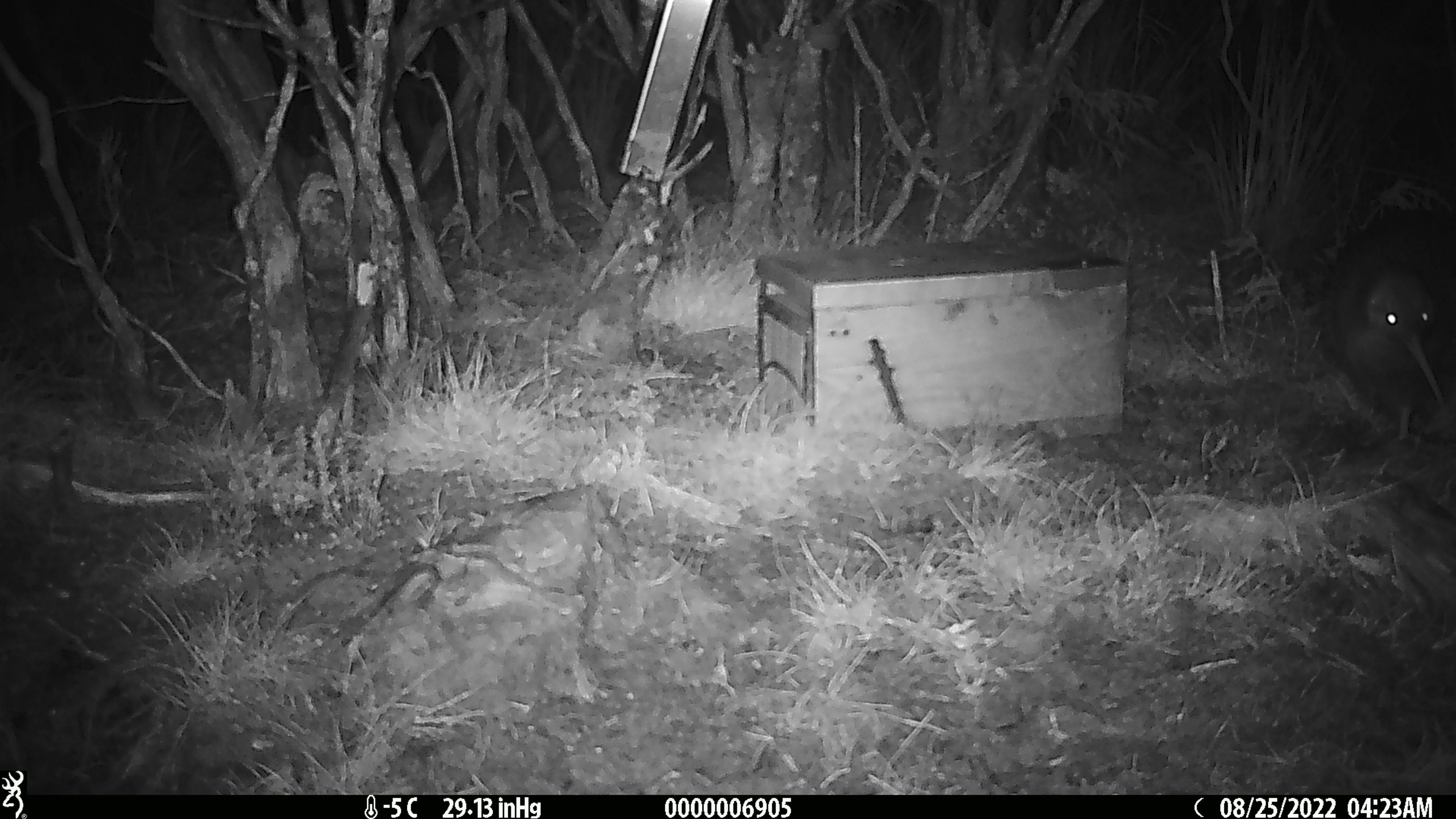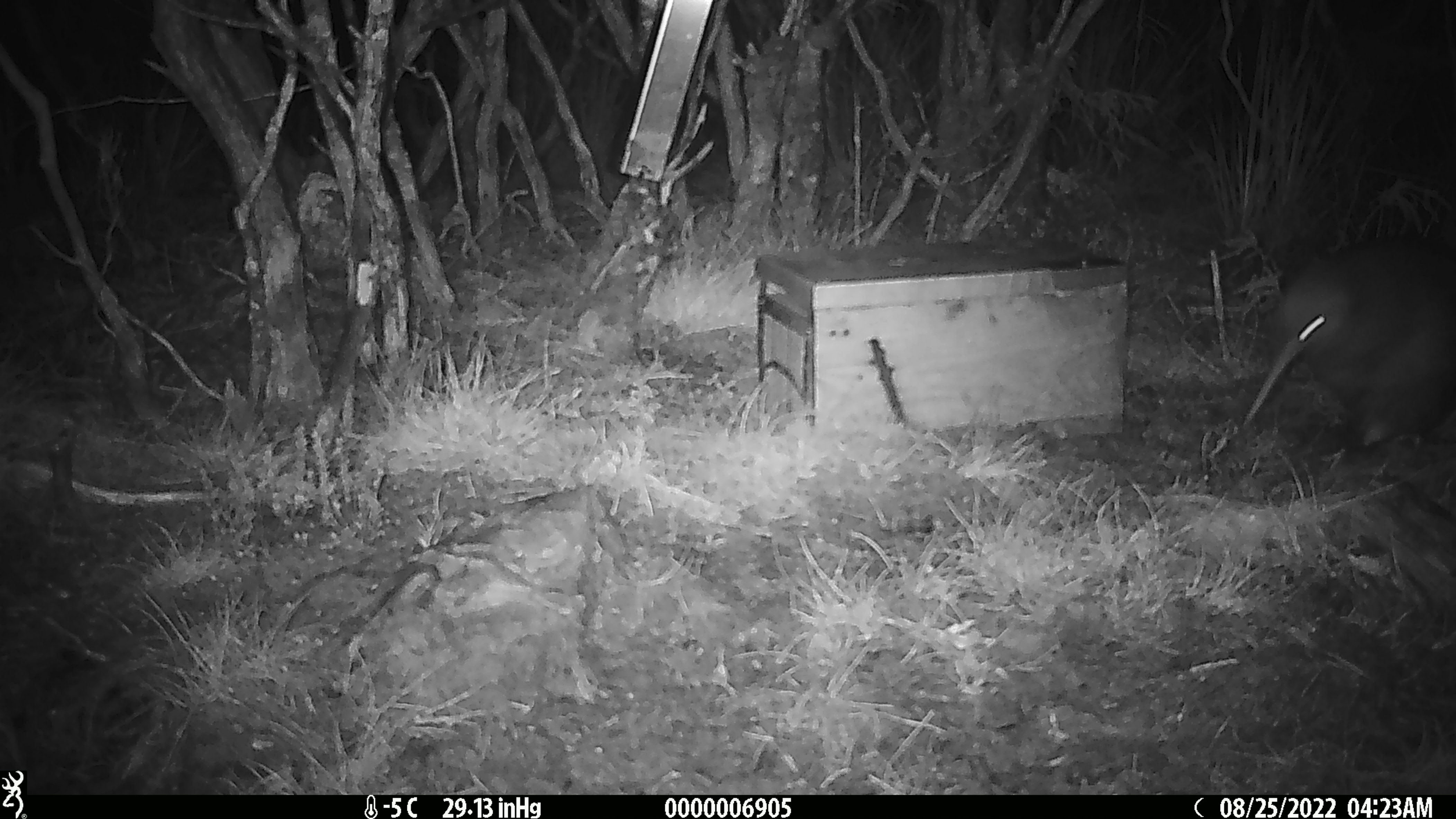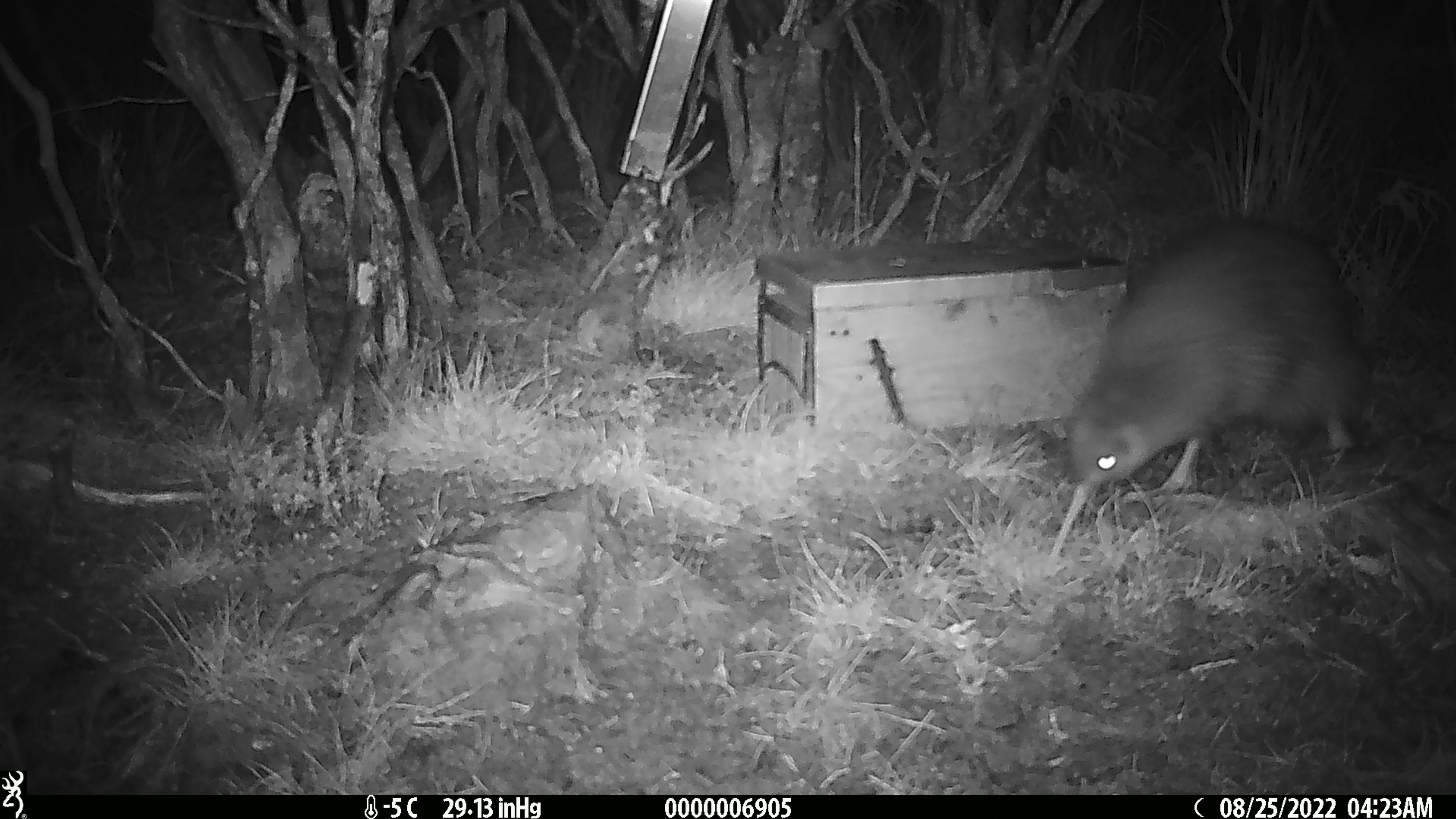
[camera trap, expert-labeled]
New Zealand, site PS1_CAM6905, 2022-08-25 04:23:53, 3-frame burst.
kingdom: Animalia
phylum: Chordata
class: Aves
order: Apterygiformes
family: Apterygidae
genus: Apteryx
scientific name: Apteryx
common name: kiwi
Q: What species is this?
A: Kiwi (Apteryx).